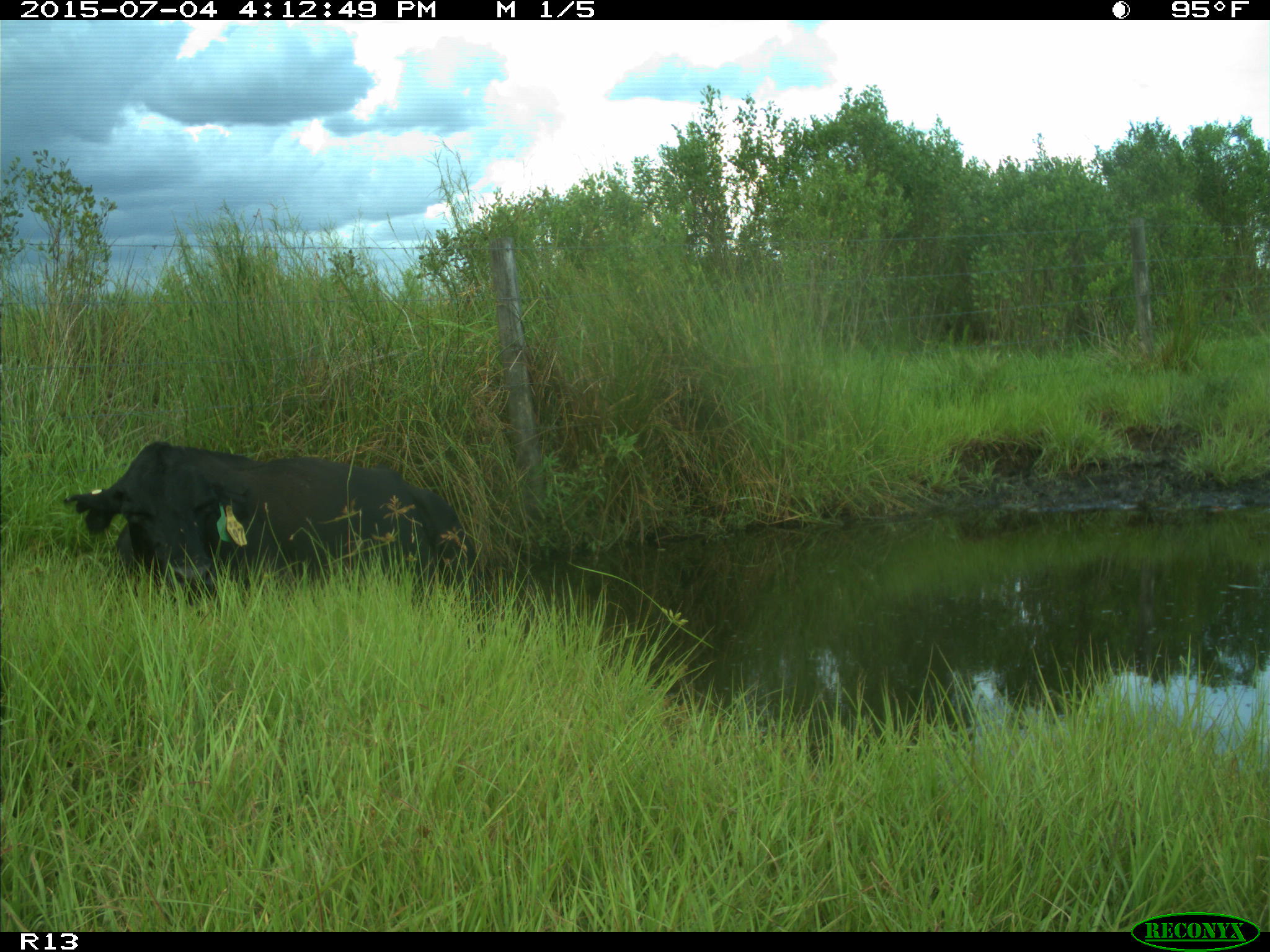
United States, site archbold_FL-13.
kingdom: Animalia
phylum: Chordata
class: Mammalia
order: Artiodactyla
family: Bovidae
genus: Bos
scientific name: Bos taurus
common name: domestic cow